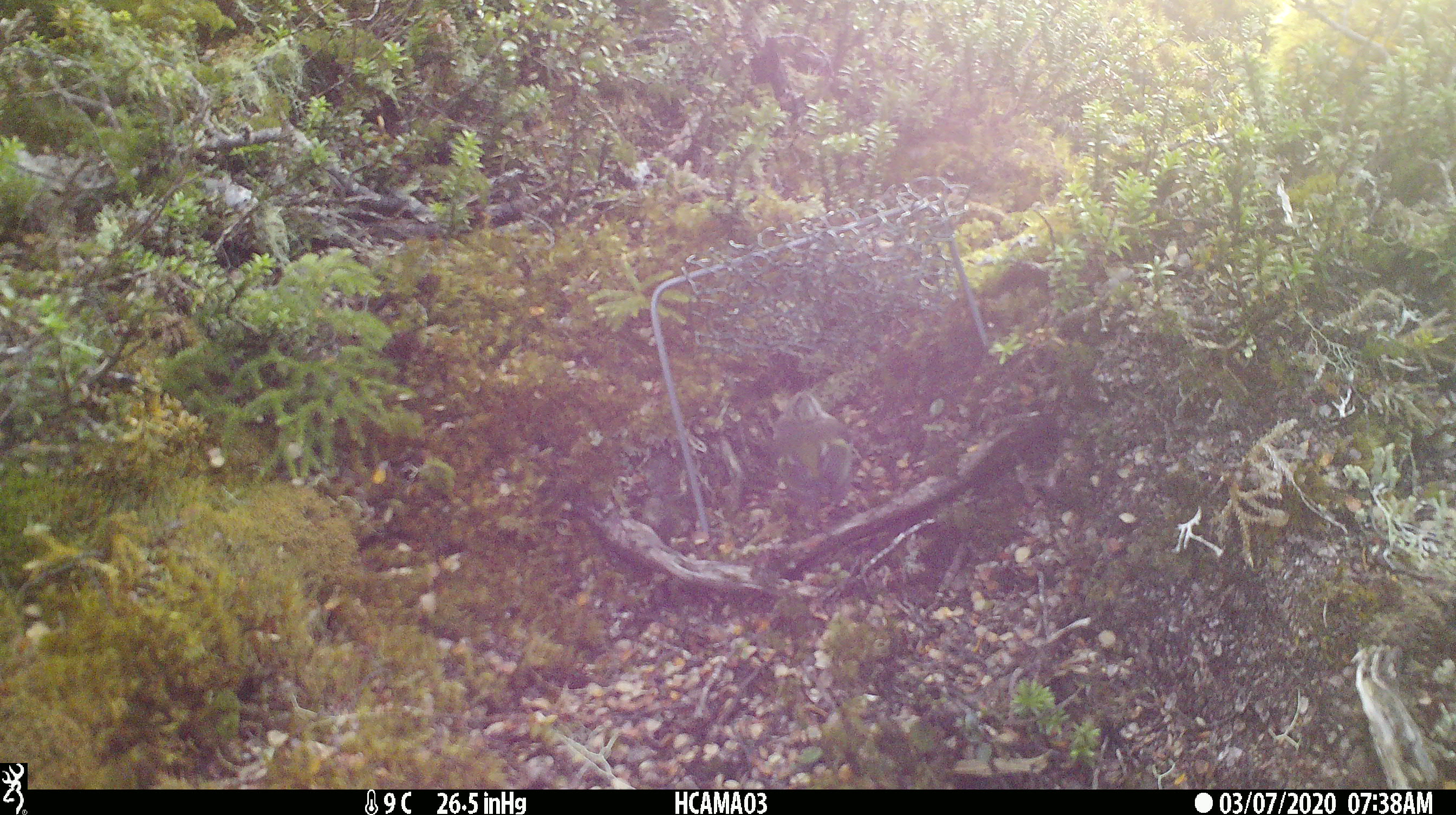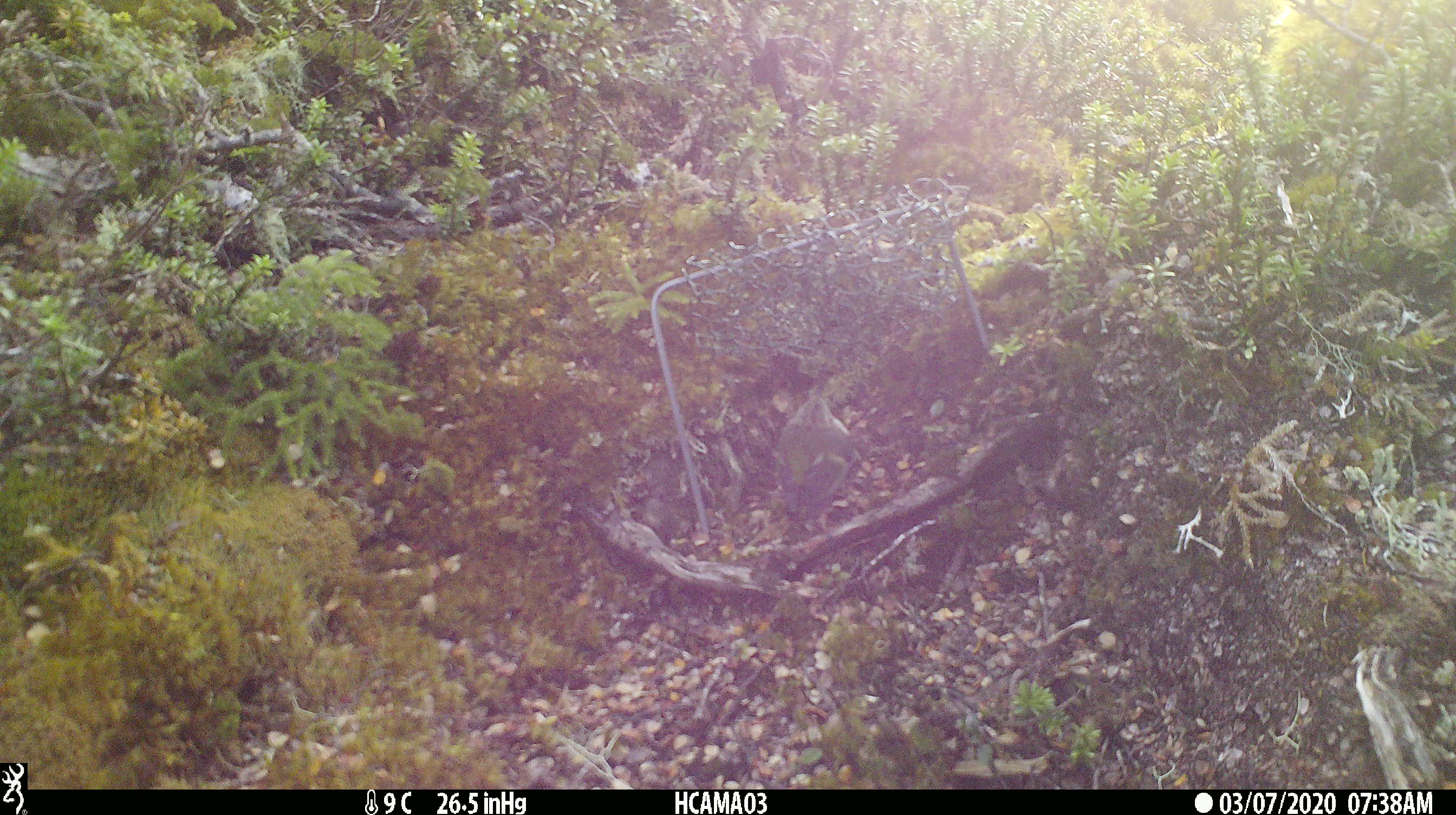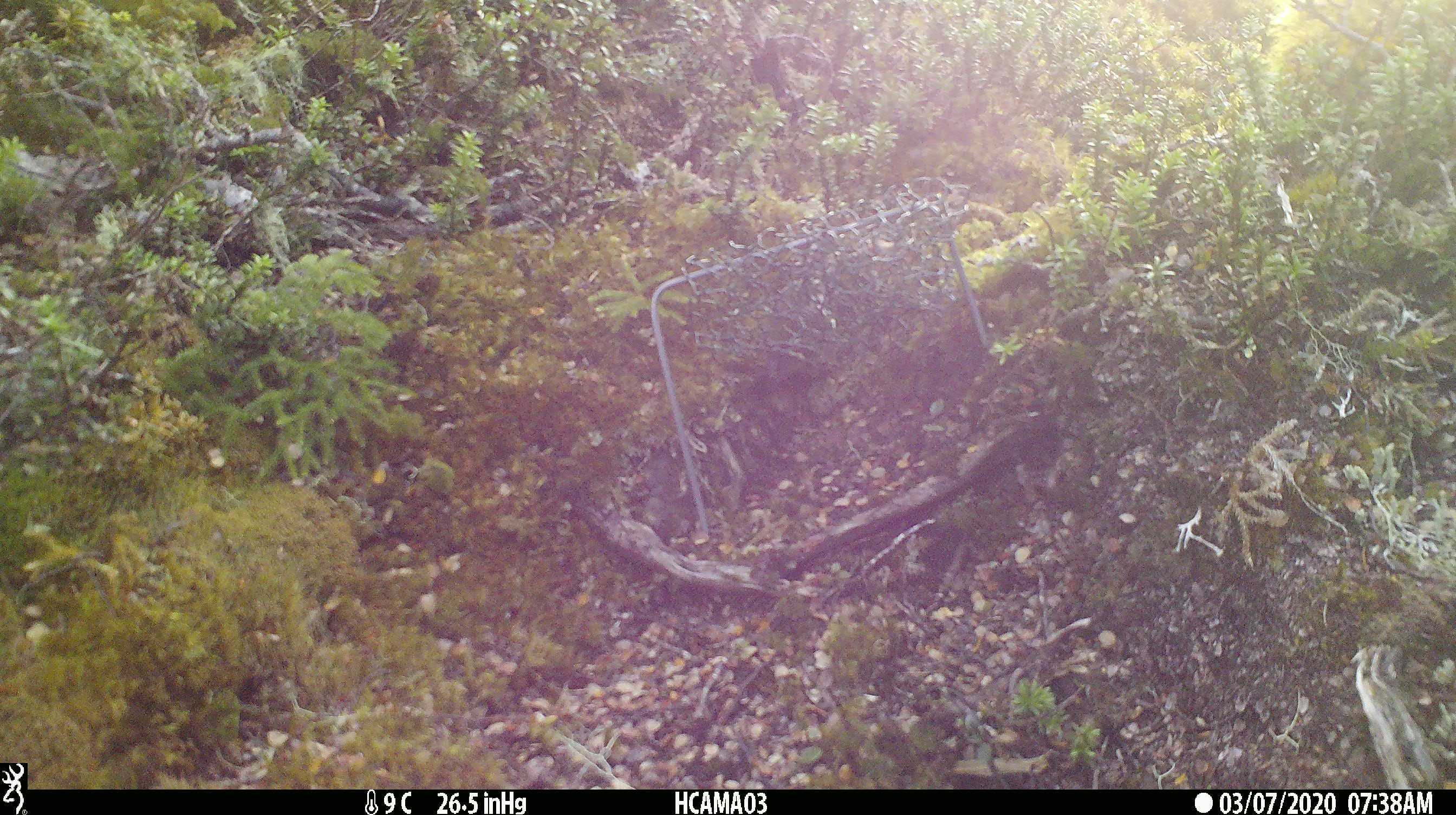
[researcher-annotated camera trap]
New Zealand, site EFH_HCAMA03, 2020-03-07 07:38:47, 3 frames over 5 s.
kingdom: Animalia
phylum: Chordata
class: Aves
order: Passeriformes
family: Acanthisittidae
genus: Acanthisitta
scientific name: Acanthisitta chloris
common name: rifleman